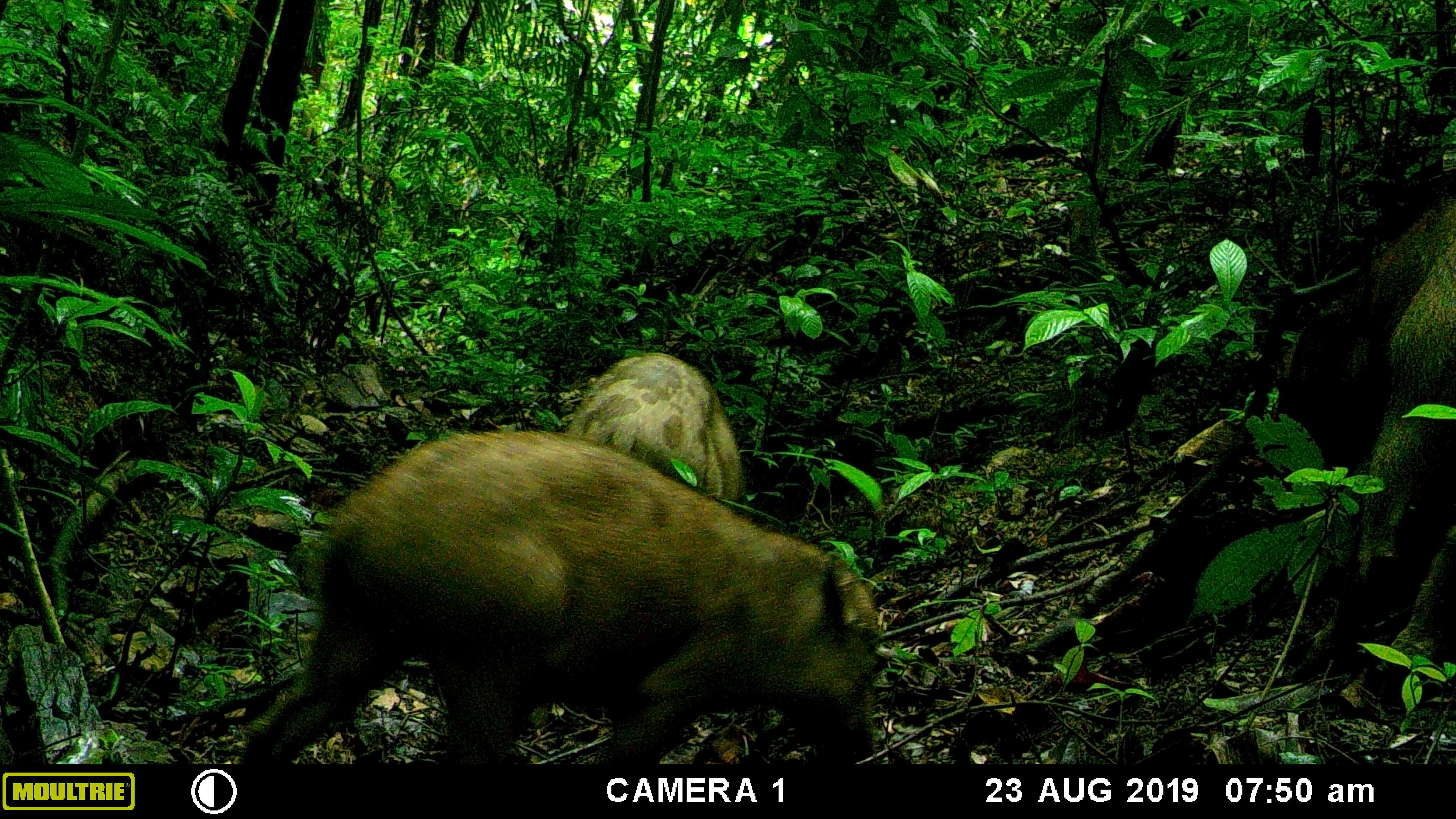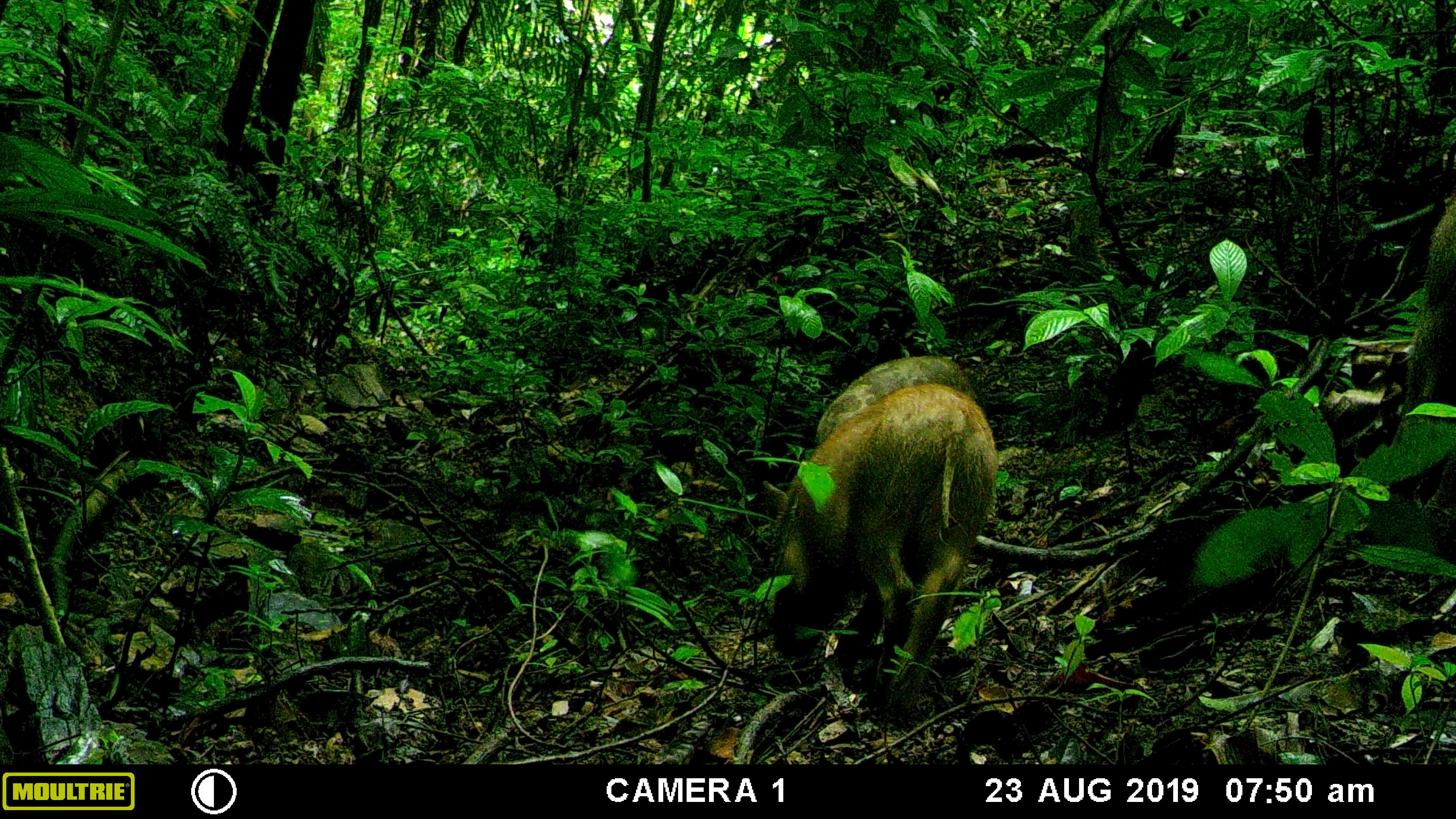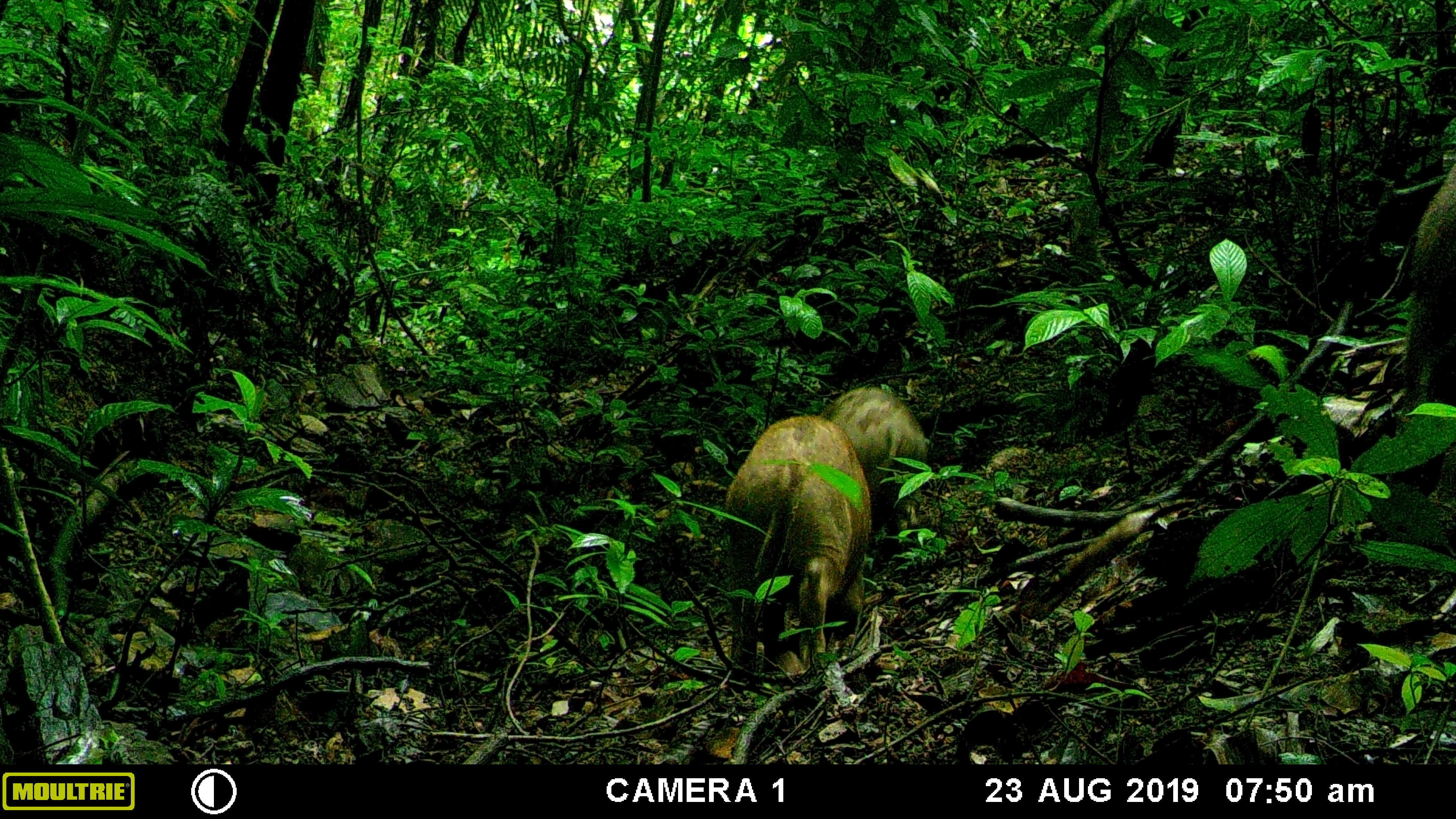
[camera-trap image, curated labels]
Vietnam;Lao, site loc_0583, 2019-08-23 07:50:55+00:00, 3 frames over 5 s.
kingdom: Animalia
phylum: Chordata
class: Mammalia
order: Artiodactyla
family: Suidae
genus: Sus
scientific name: Sus scrofa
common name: eurasian wild pig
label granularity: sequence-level